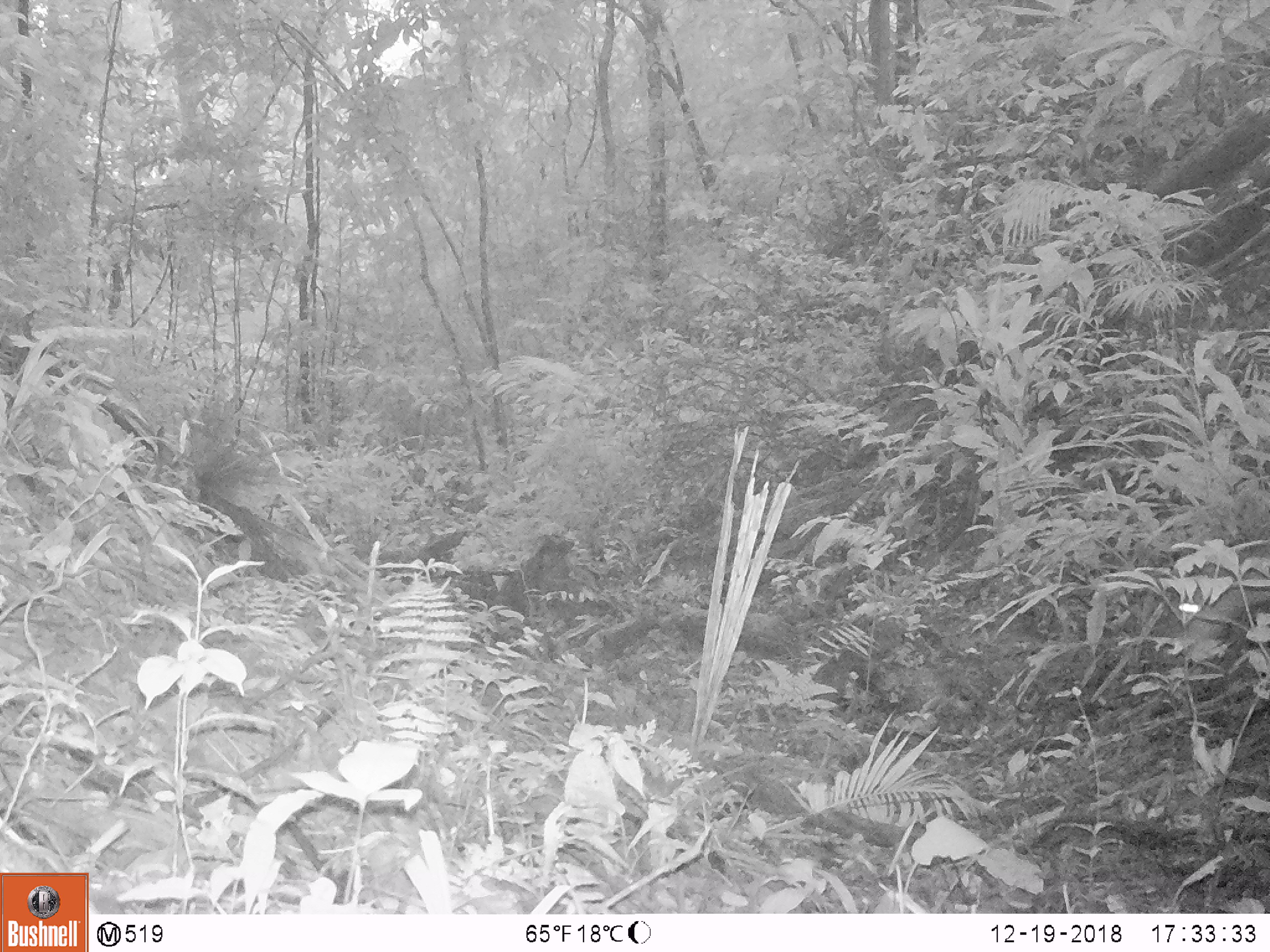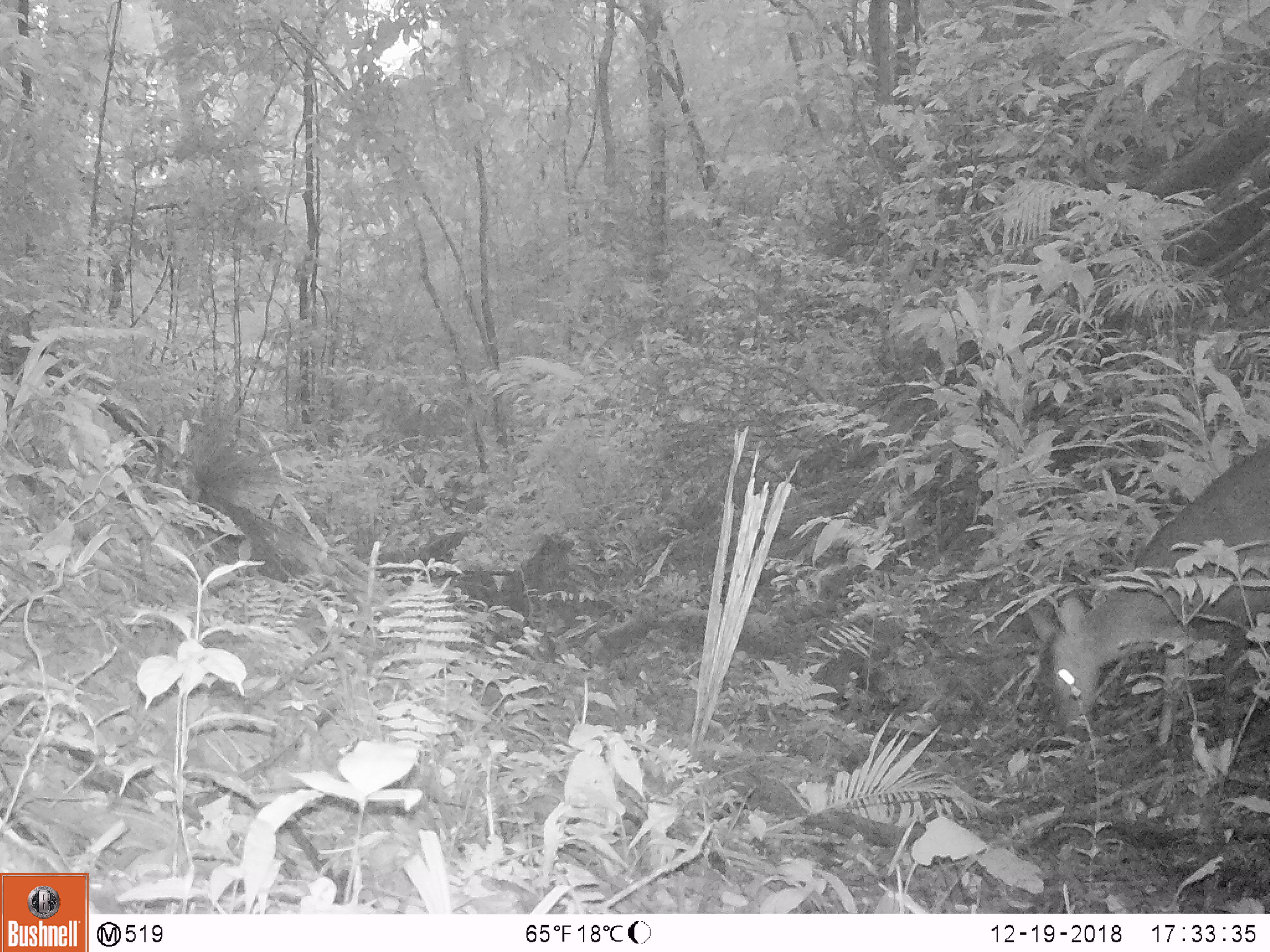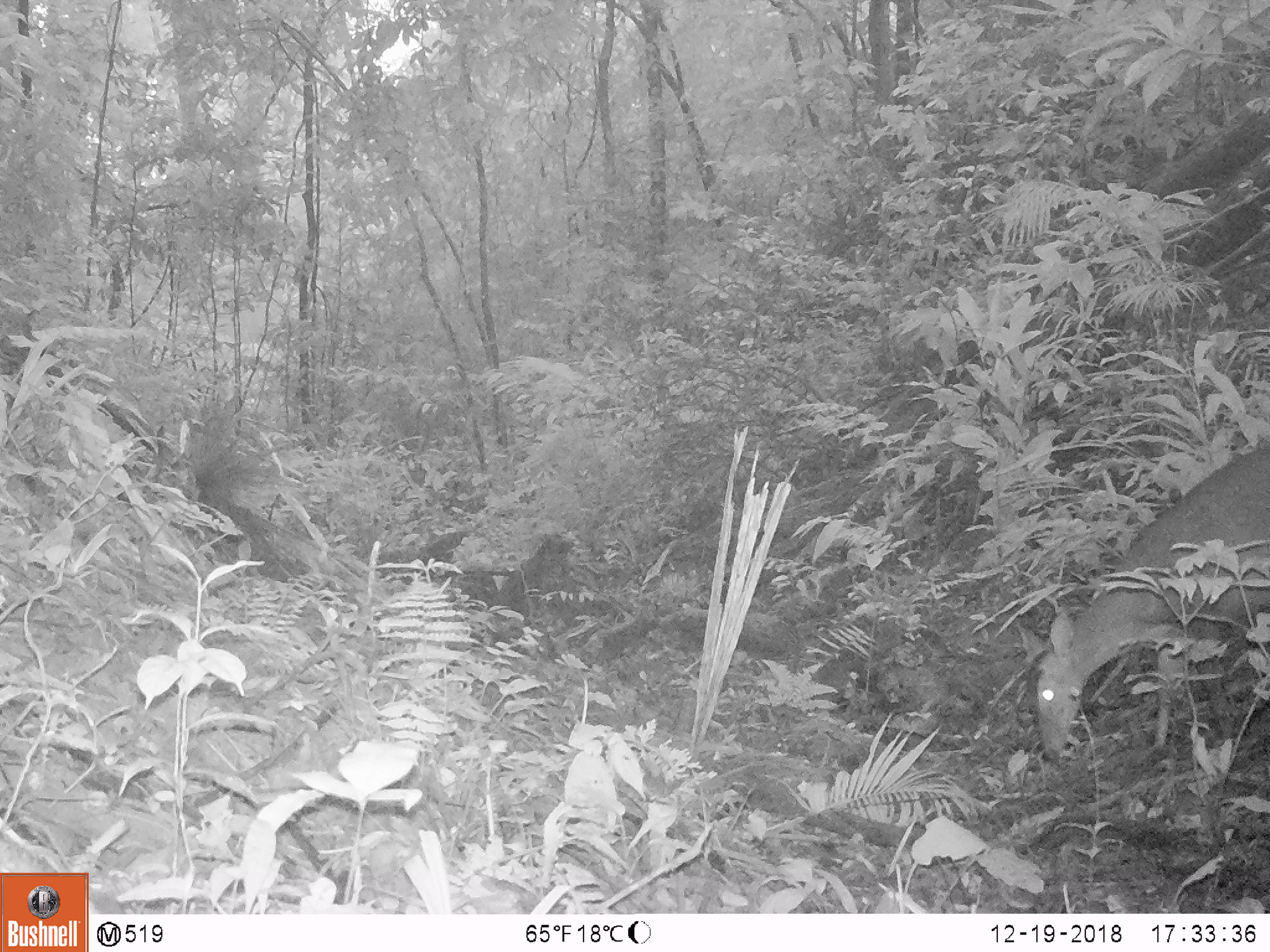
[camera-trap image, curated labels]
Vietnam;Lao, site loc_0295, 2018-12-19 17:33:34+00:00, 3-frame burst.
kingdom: Animalia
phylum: Chordata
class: Mammalia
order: Artiodactyla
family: Cervidae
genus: Muntiacus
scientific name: Muntiacus vuquangensis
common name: large-antlered muntjac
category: large antlered muntjac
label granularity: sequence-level